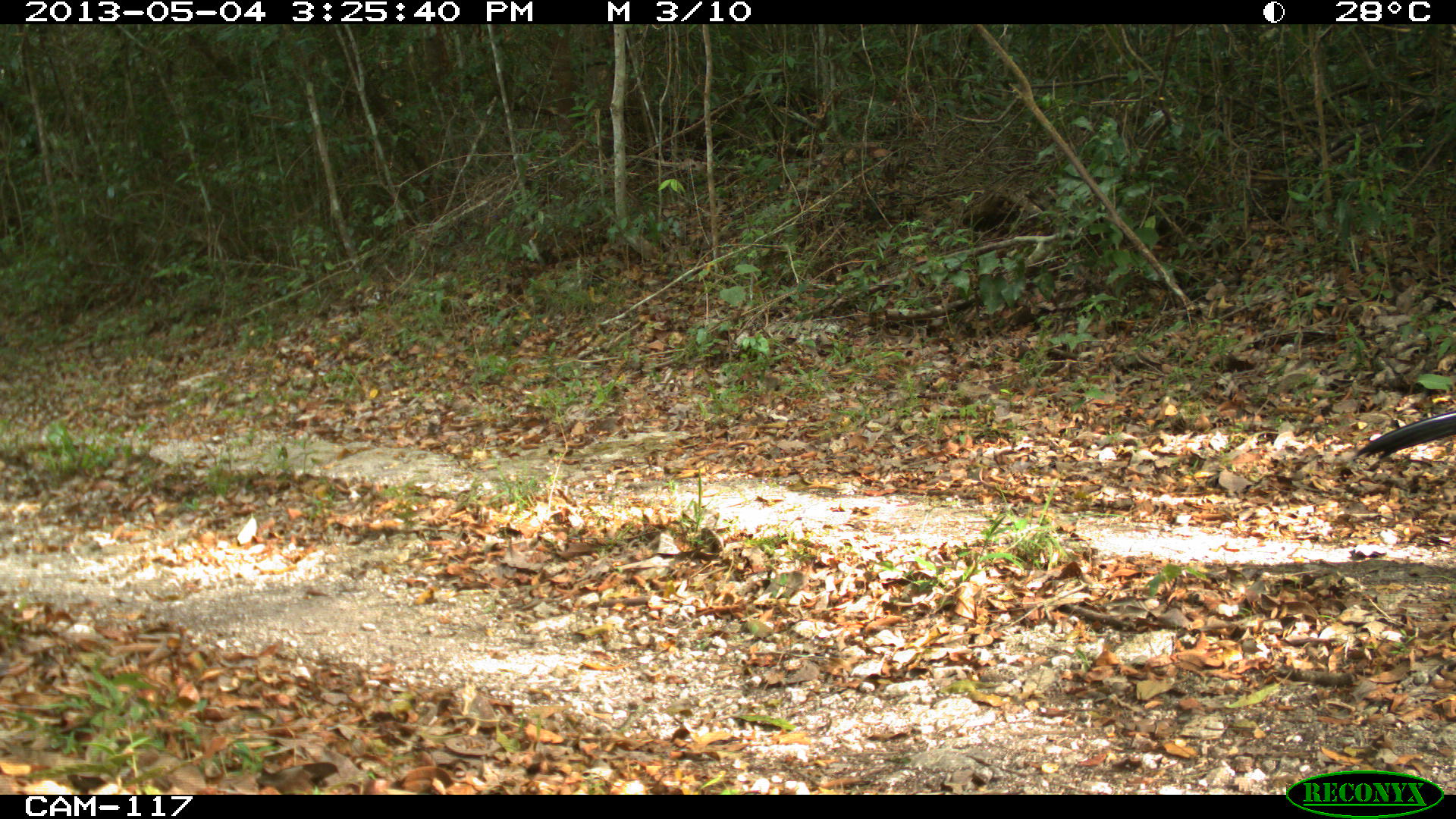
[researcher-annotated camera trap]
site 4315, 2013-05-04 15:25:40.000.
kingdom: Animalia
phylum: Chordata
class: Aves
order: Galliformes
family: Cracidae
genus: Crax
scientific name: Crax rubra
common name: great curassow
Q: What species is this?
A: Crax rubra (great curassow).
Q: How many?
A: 1.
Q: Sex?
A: Male.